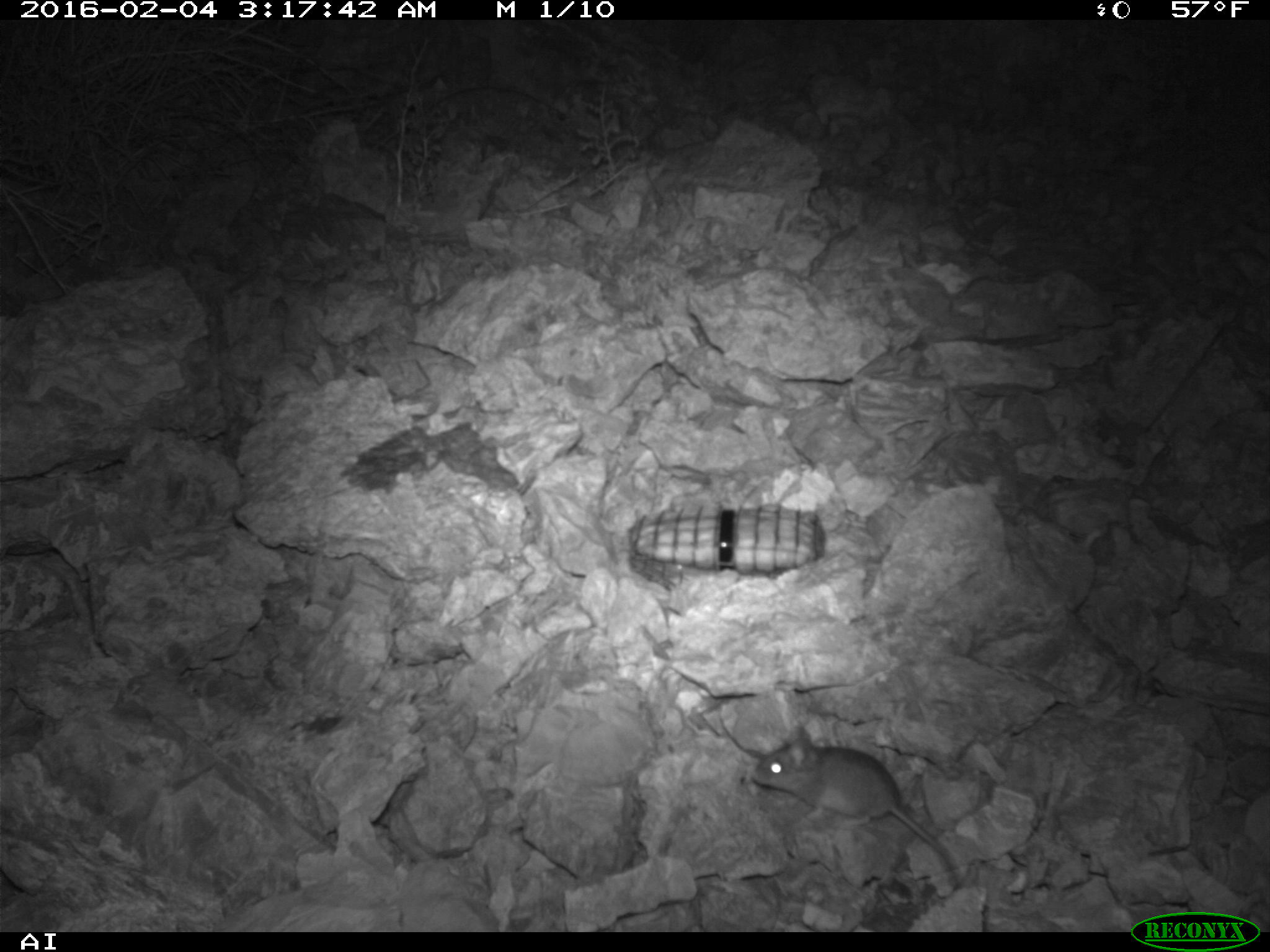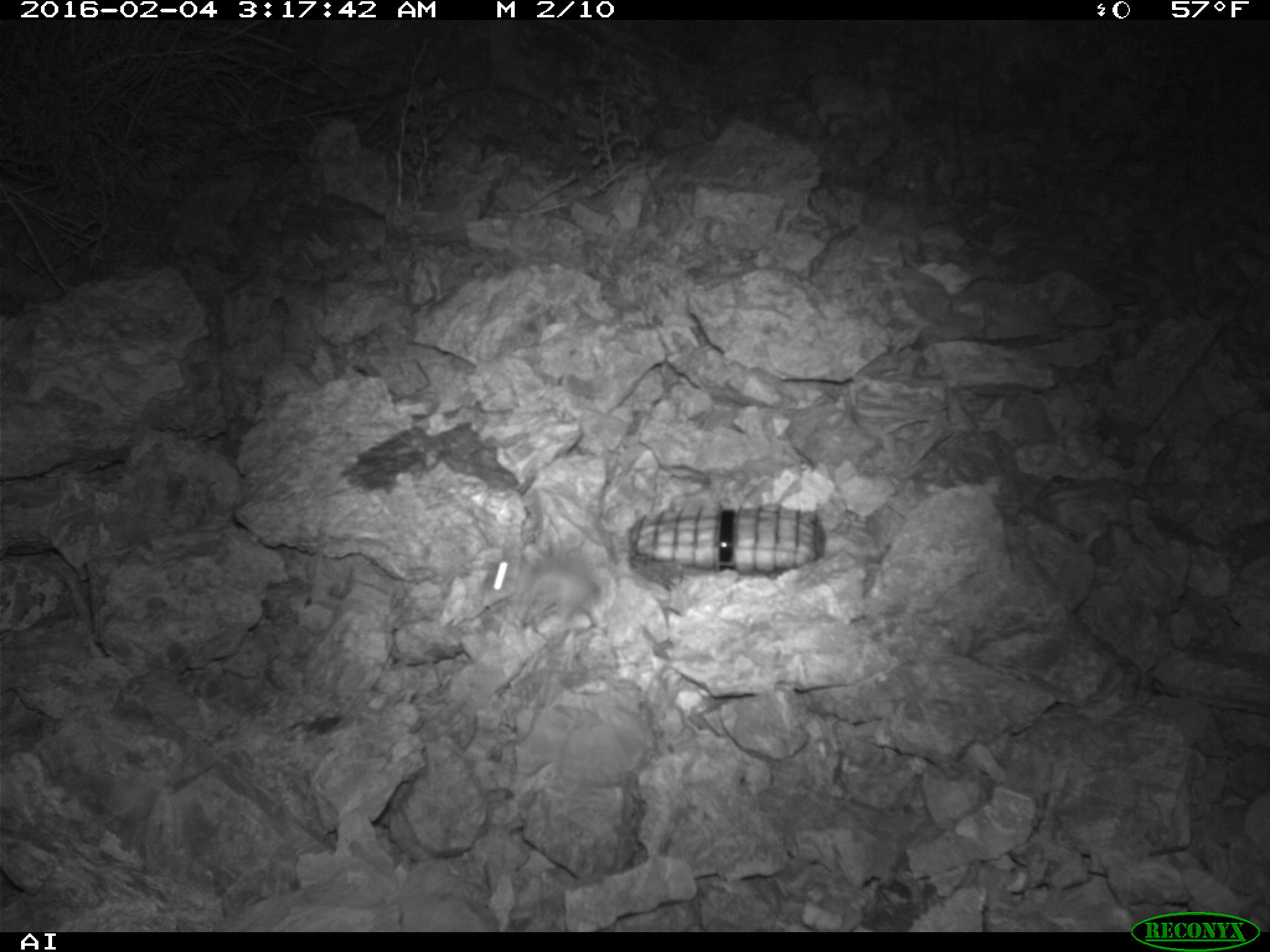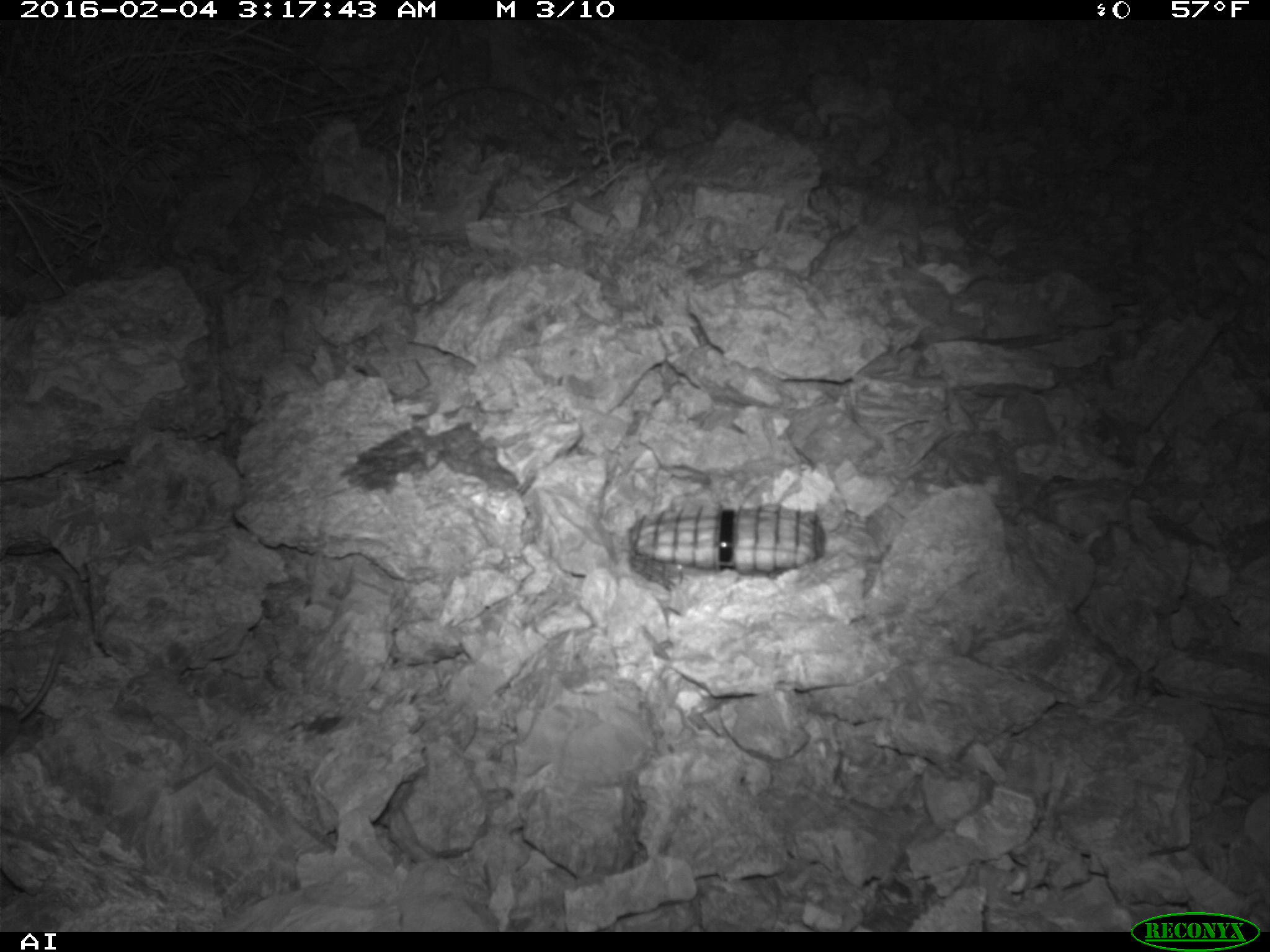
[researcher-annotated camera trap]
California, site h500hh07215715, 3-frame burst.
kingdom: Animalia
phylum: Chordata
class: Mammalia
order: Rodentia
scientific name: Rodentia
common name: rodent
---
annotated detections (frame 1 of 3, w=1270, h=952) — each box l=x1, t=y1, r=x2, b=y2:
rodent: l=751, t=724, r=959, b=888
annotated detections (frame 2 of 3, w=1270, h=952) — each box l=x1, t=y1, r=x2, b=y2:
rodent: l=480, t=551, r=599, b=614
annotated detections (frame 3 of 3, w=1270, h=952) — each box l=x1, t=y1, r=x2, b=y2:
rodent: l=0, t=637, r=64, b=755